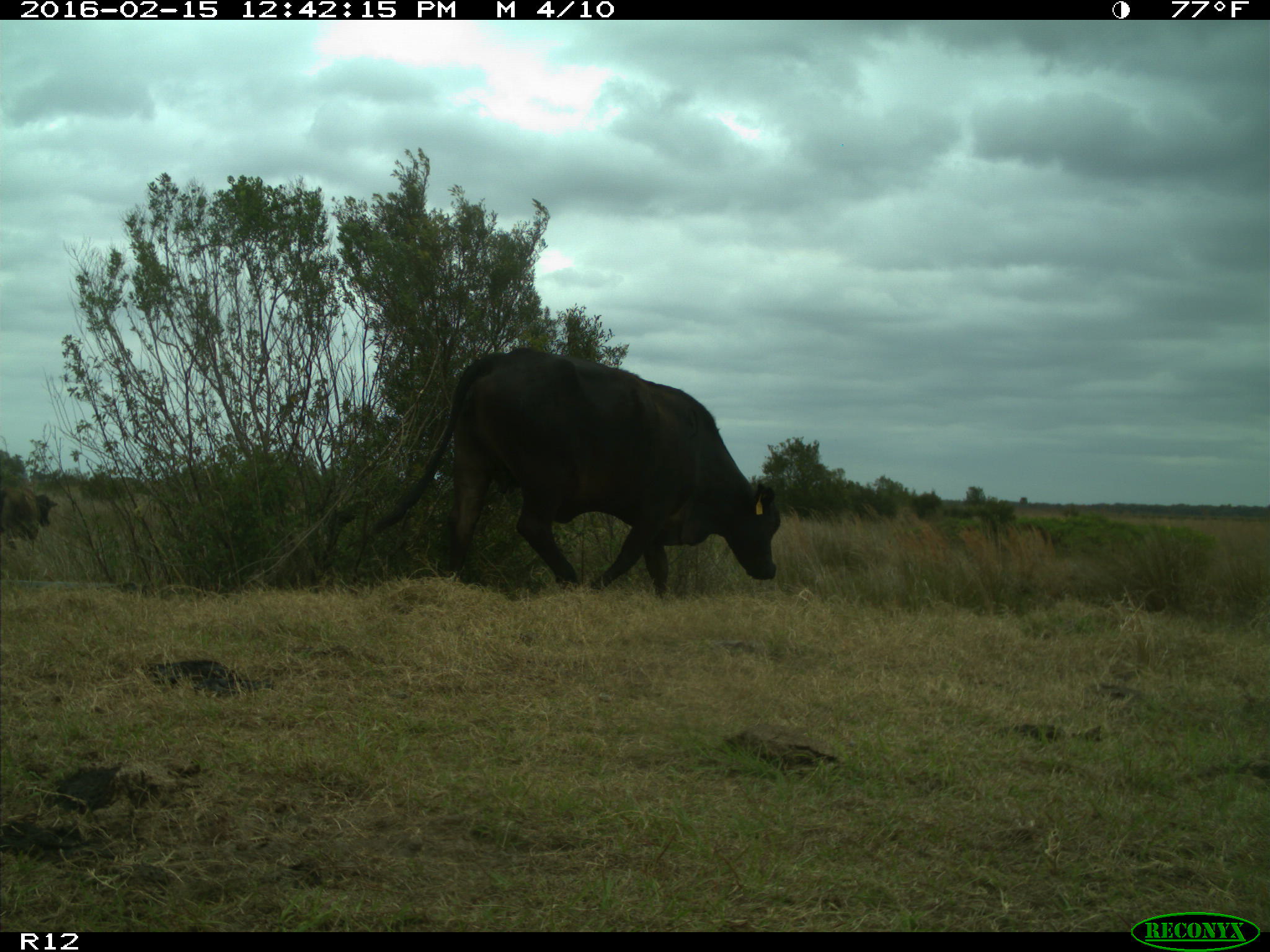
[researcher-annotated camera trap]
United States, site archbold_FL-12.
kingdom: Animalia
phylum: Chordata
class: Mammalia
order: Artiodactyla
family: Bovidae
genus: Bos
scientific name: Bos taurus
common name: domestic cow